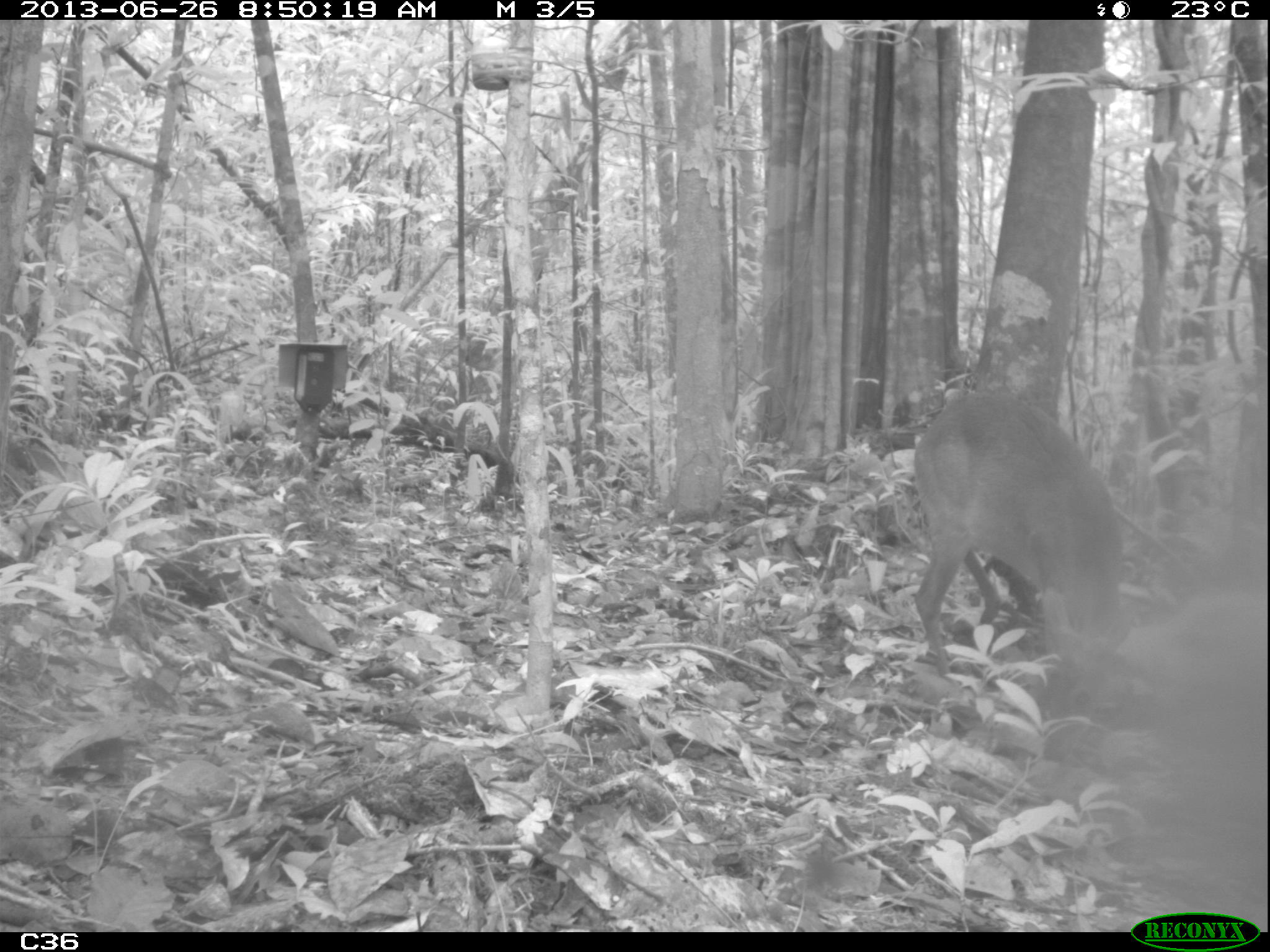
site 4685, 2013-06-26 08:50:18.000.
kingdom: Animalia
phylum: Chordata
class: Mammalia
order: Artiodactyla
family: Cervidae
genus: Mazama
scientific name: Mazama gouazoubira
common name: gray brocket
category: mazama gouazaoubira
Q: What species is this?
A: Mazama gouazaoubira (gray brocket) (Mazama gouazoubira).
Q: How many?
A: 1.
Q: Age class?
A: Adult.